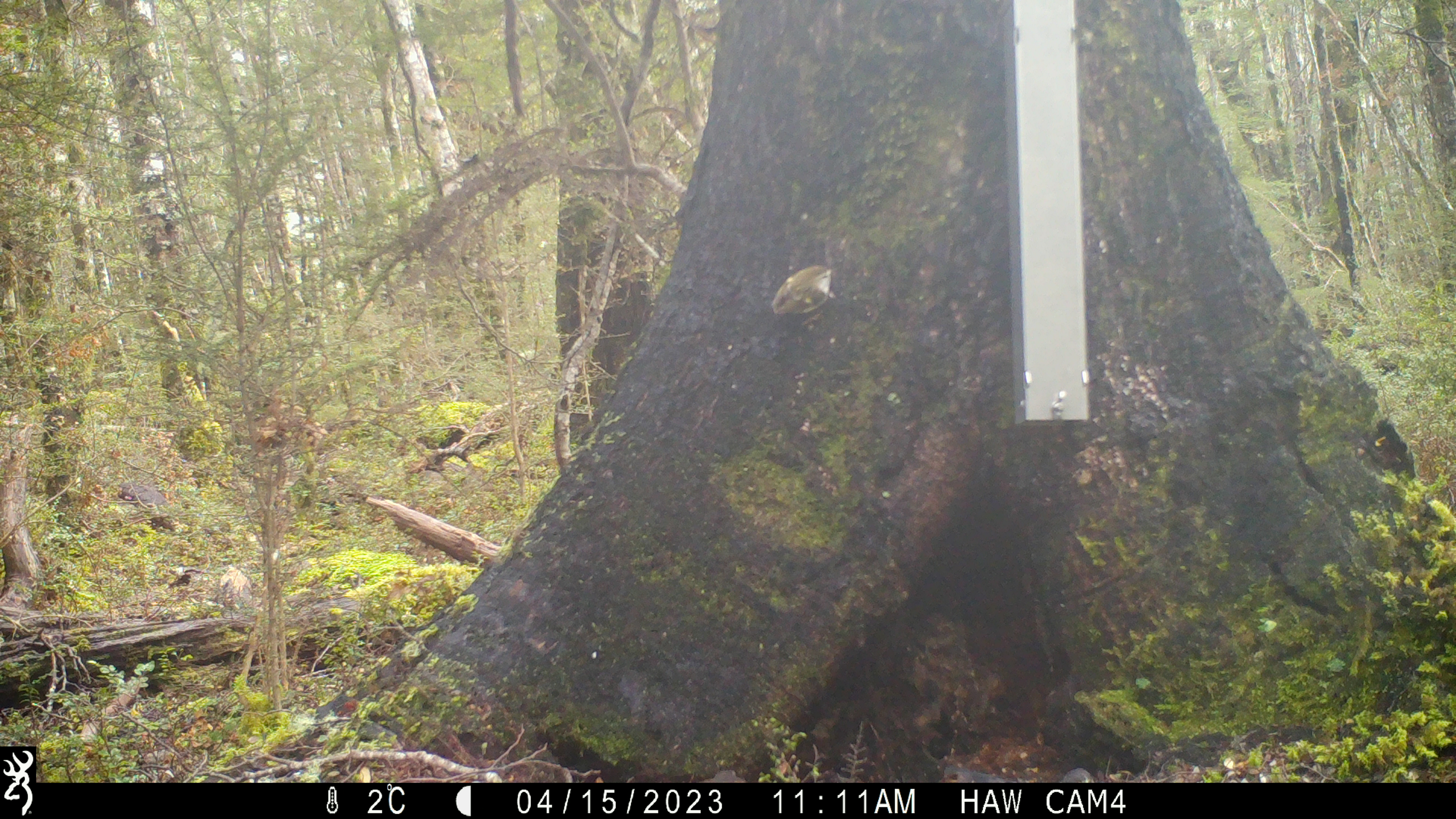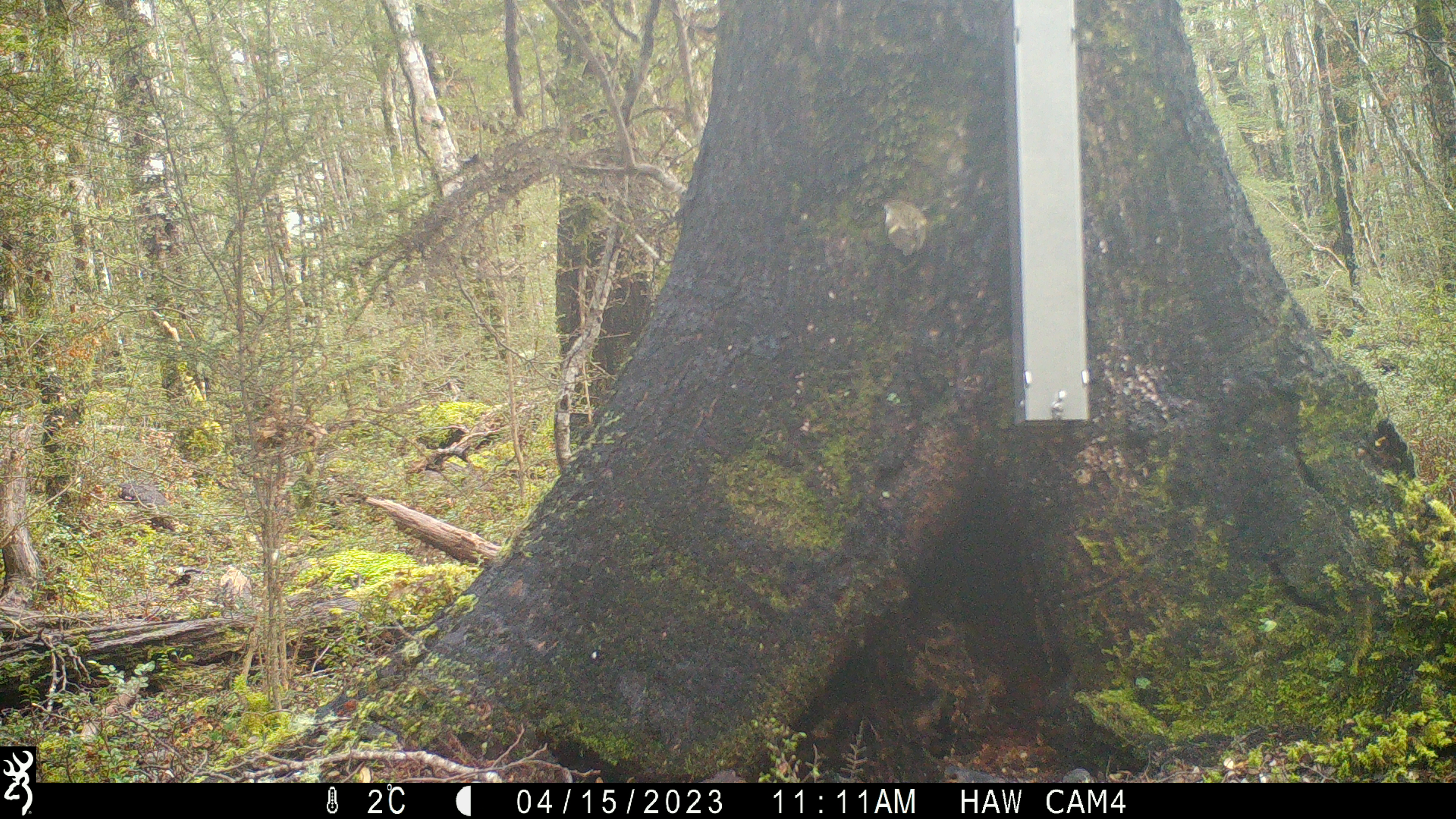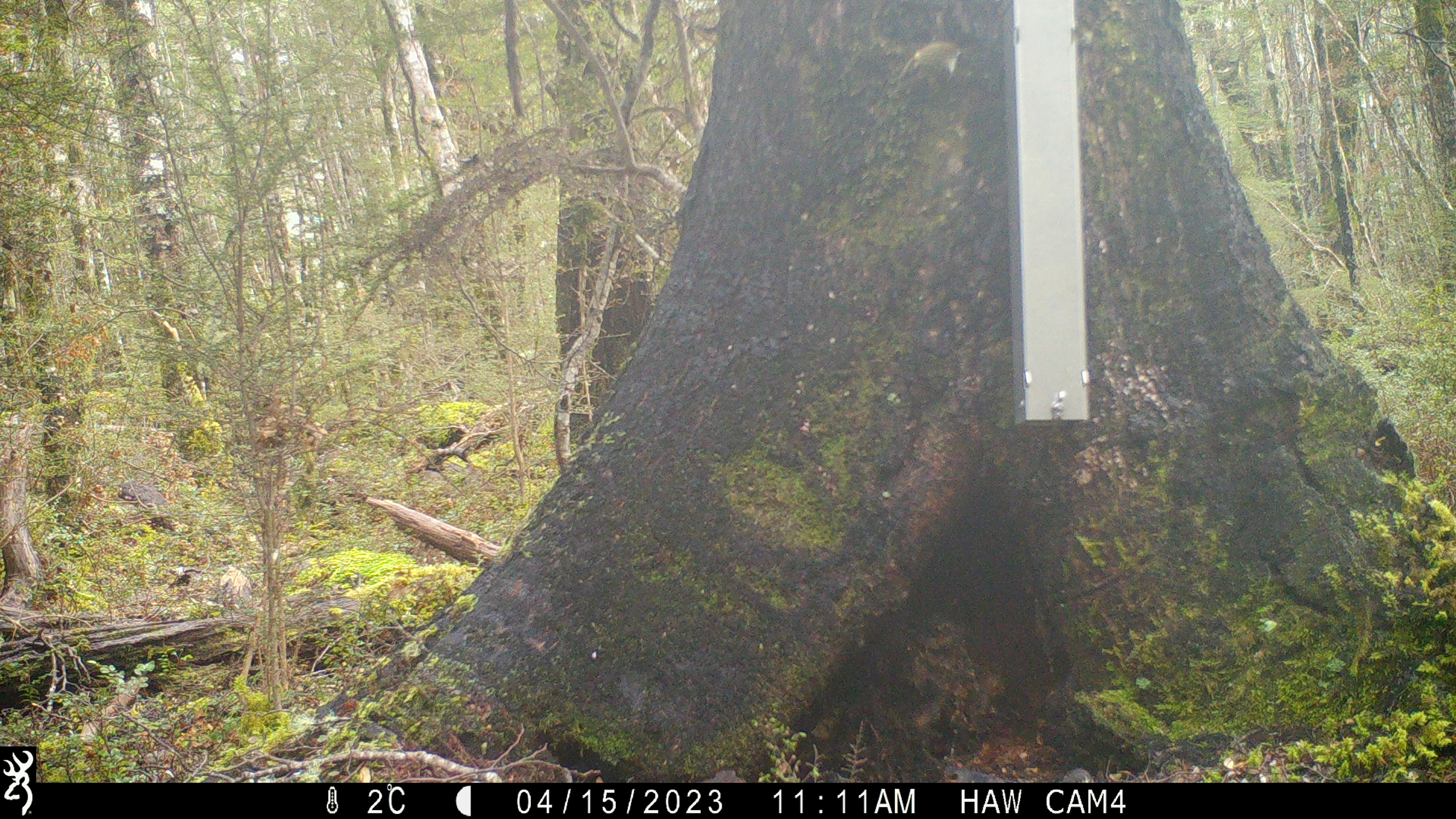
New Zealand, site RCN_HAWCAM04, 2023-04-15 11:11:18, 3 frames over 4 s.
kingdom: Animalia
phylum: Chordata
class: Aves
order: Passeriformes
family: Acanthisittidae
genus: Acanthisitta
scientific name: Acanthisitta chloris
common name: rifleman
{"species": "rifleman (Acanthisitta chloris)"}